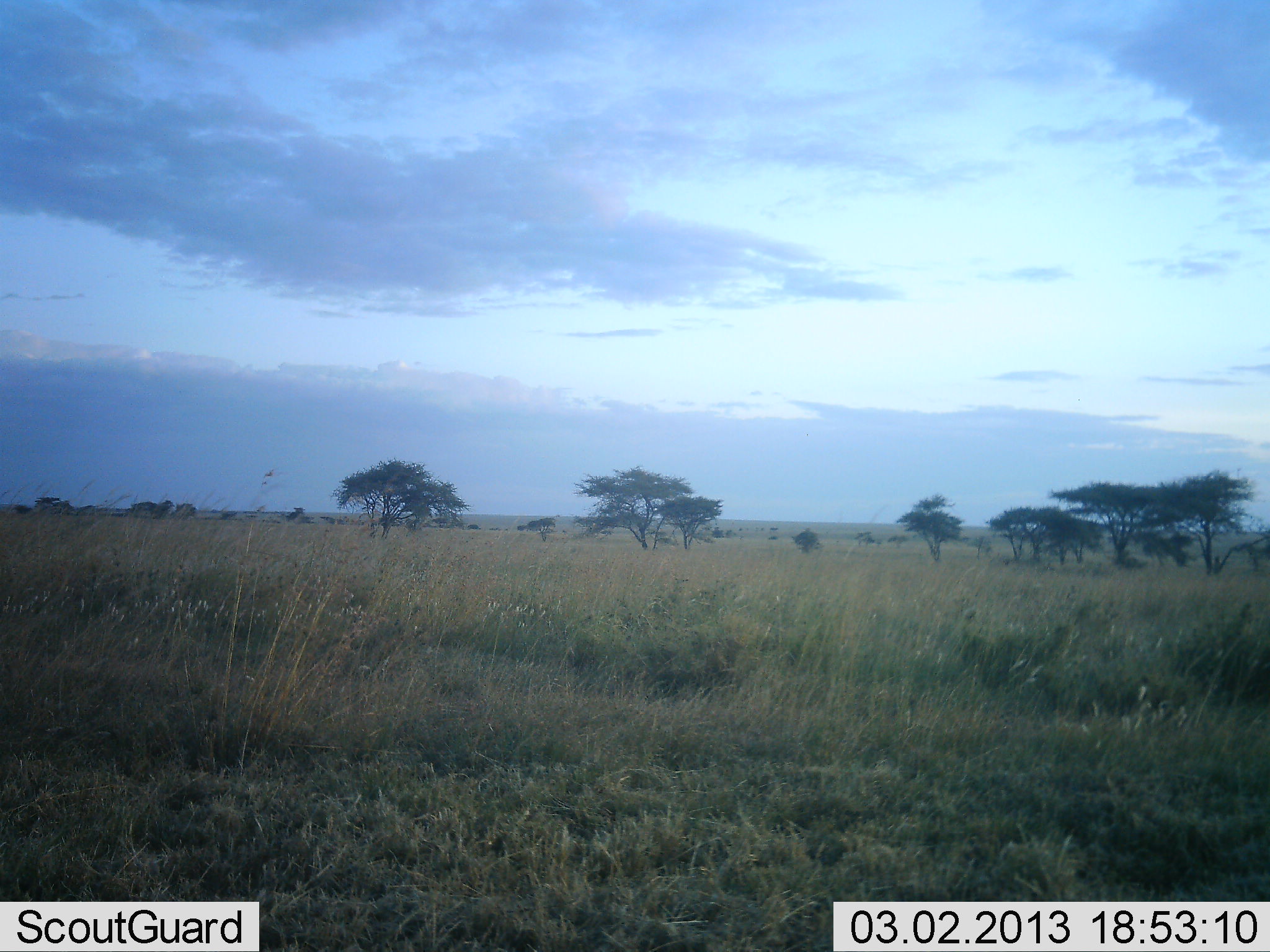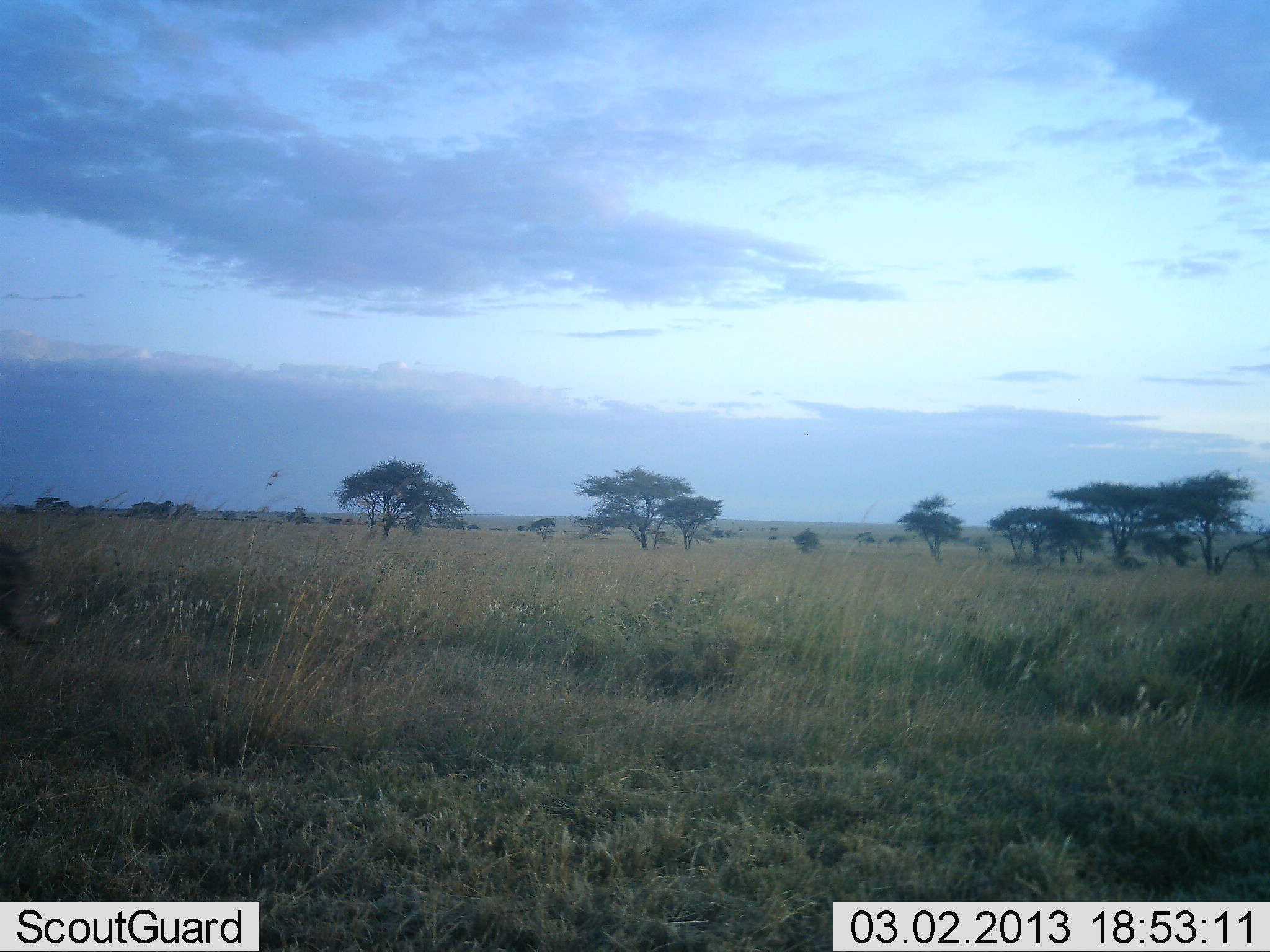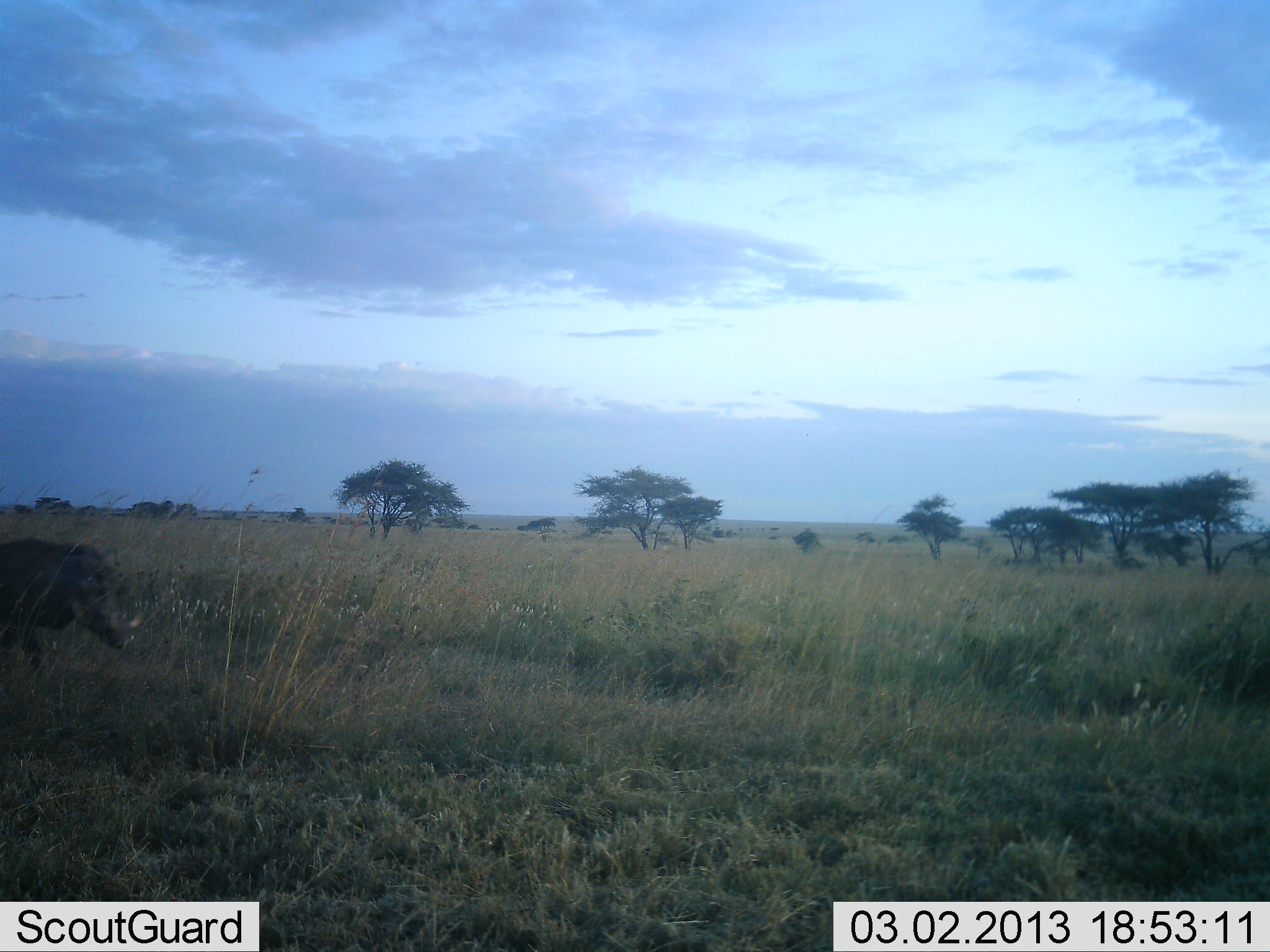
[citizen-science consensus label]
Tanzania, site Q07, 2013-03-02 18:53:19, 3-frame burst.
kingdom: Animalia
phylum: Chordata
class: Mammalia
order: Artiodactyla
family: Suidae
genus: Phacochoerus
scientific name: Phacochoerus africanus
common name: warthog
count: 1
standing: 5%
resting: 0%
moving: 95%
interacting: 0%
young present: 0%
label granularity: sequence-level